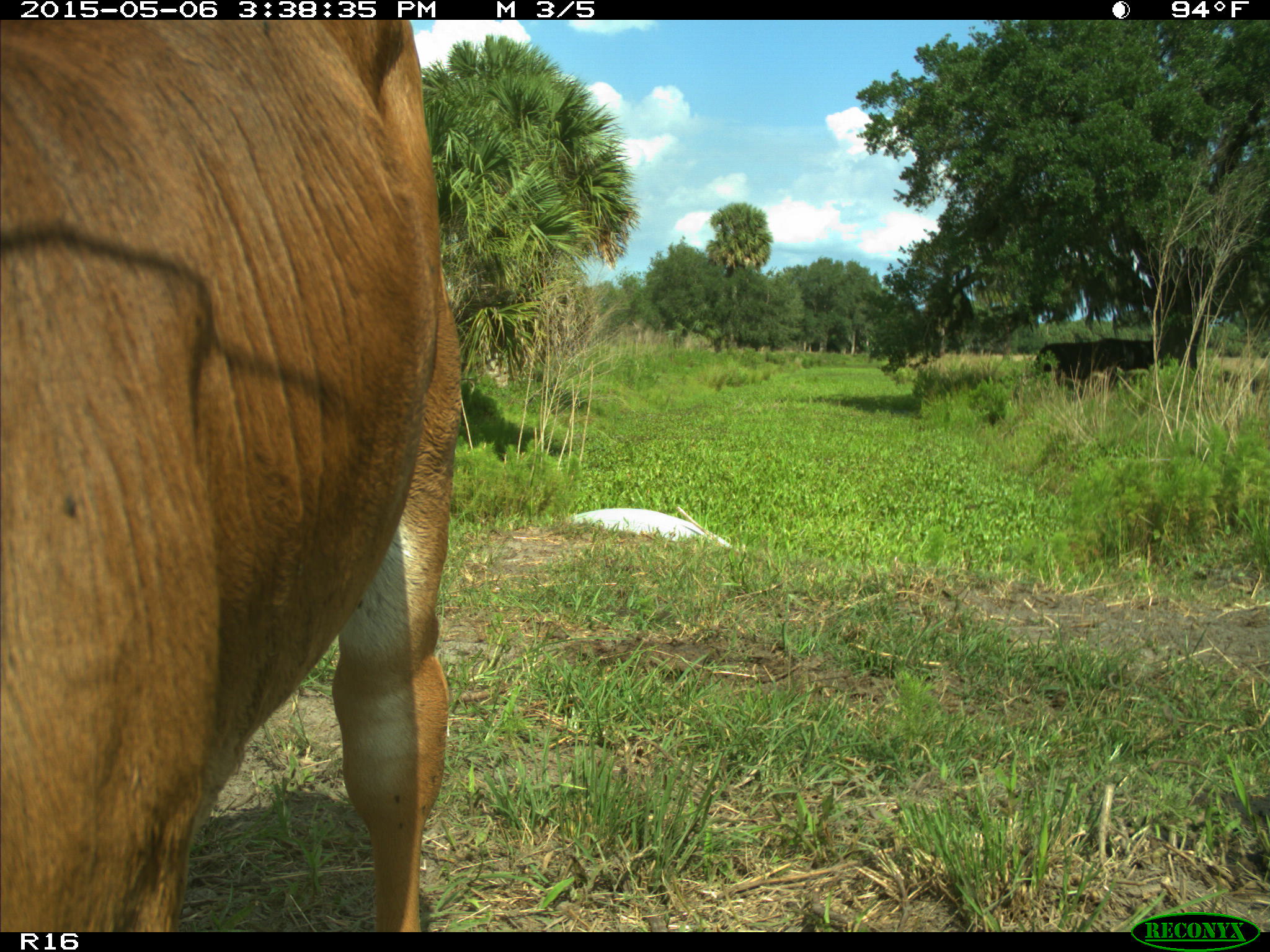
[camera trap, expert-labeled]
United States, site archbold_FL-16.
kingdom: Animalia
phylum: Chordata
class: Mammalia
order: Artiodactyla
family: Bovidae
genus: Bos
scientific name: Bos taurus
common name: domestic cow